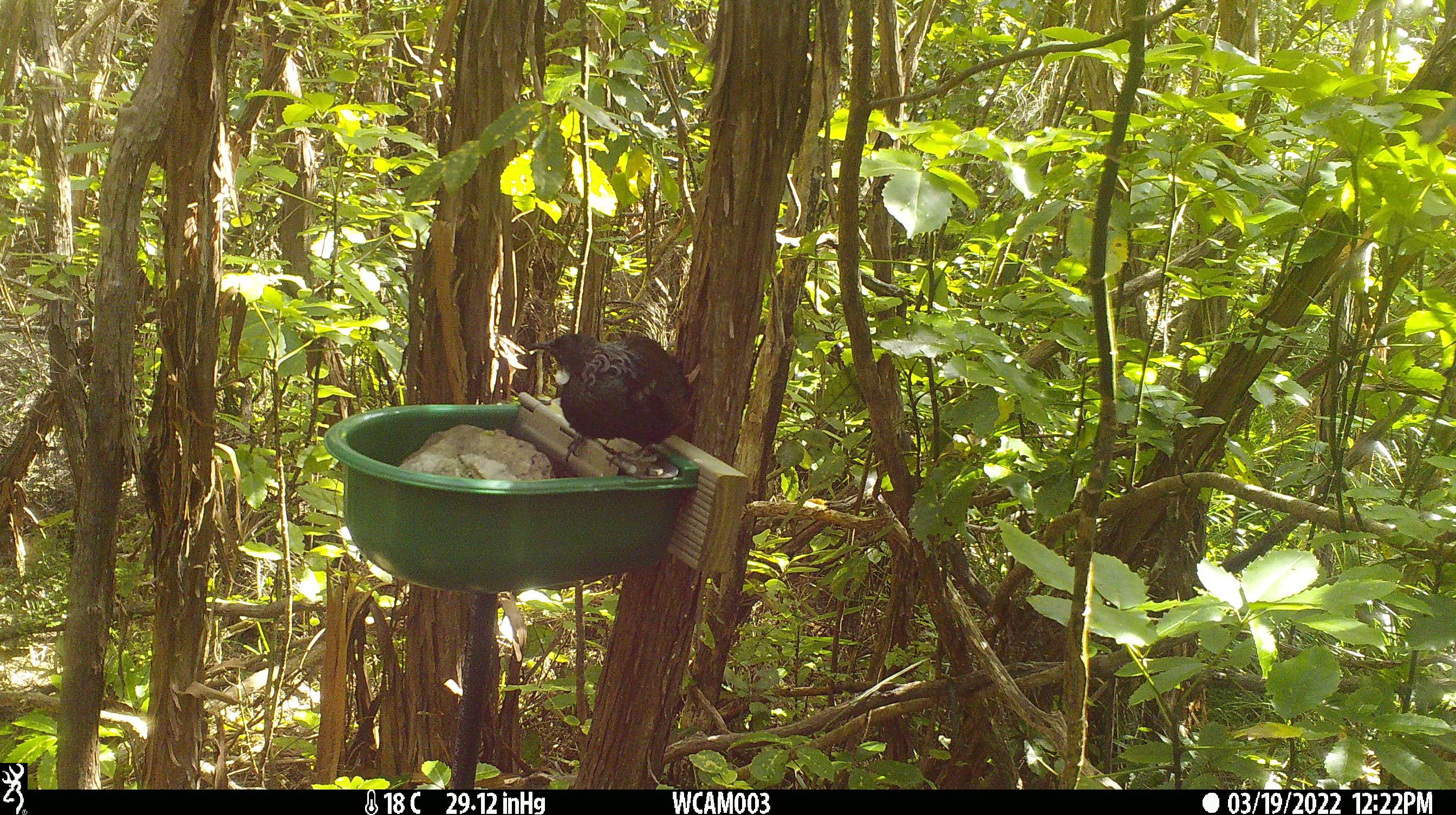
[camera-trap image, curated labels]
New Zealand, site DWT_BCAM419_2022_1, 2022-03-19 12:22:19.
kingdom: Animalia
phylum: Chordata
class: Aves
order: Passeriformes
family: Meliphagidae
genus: Prosthemadera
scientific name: Prosthemadera novaeseelandiae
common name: tui